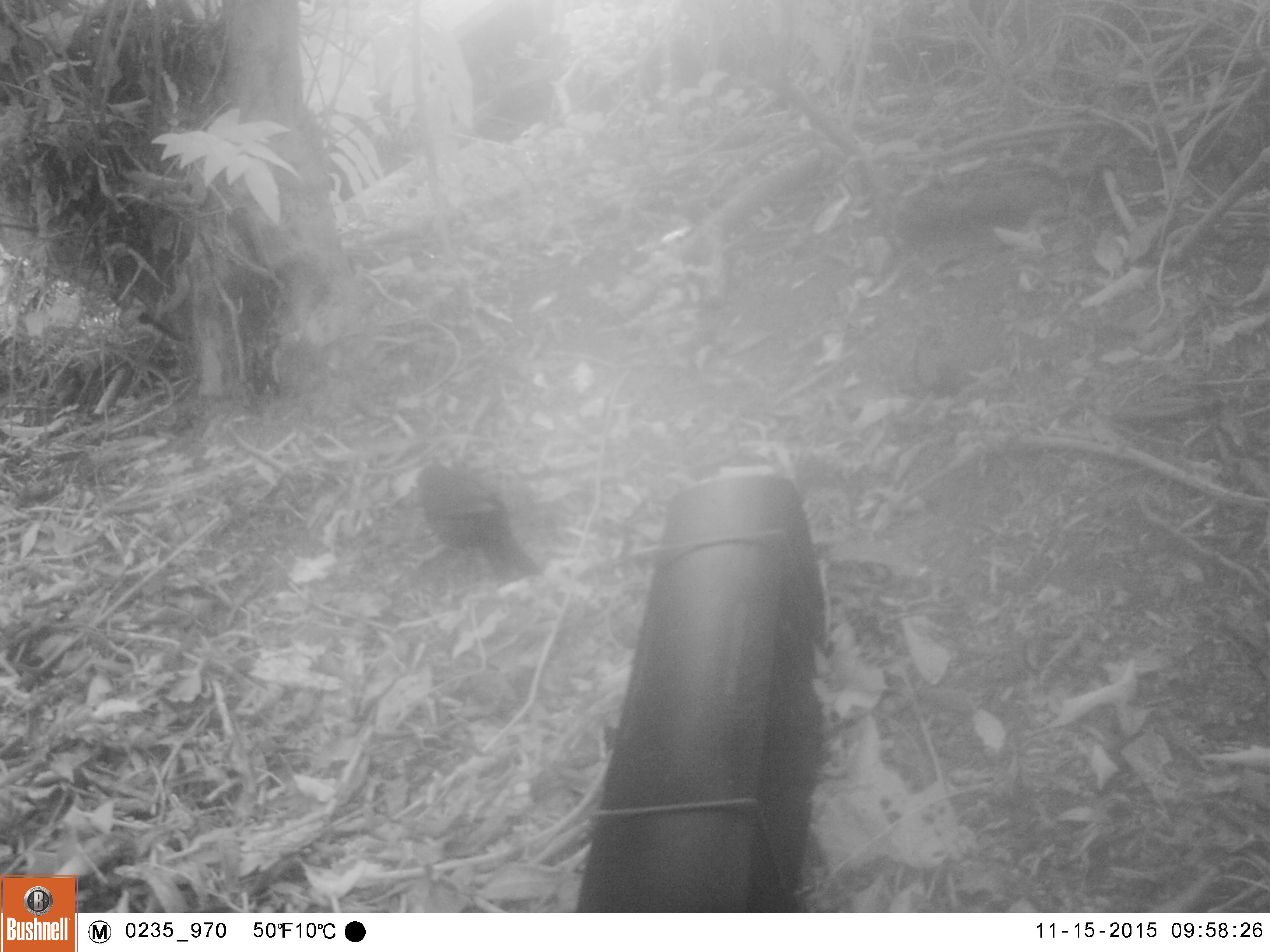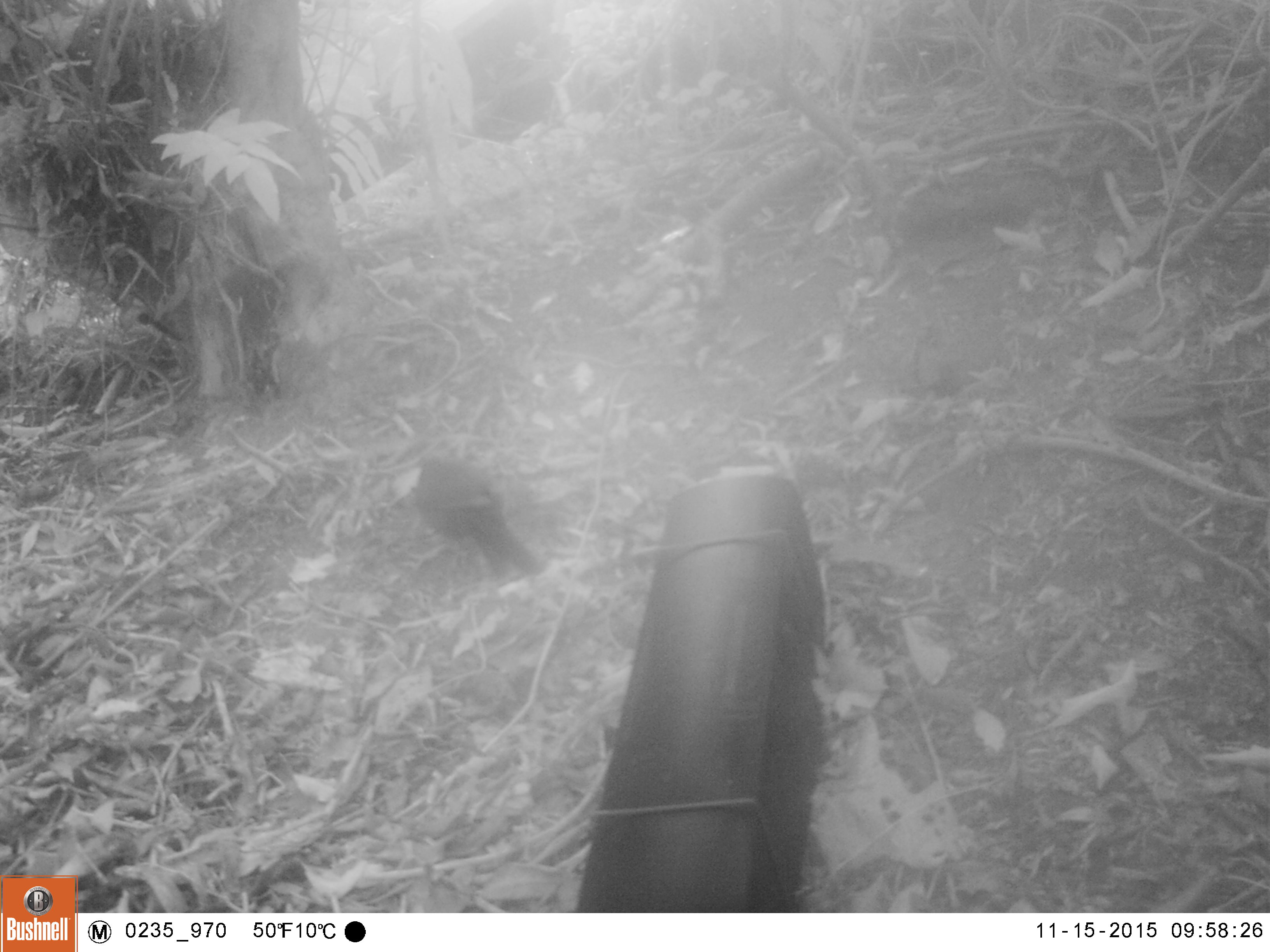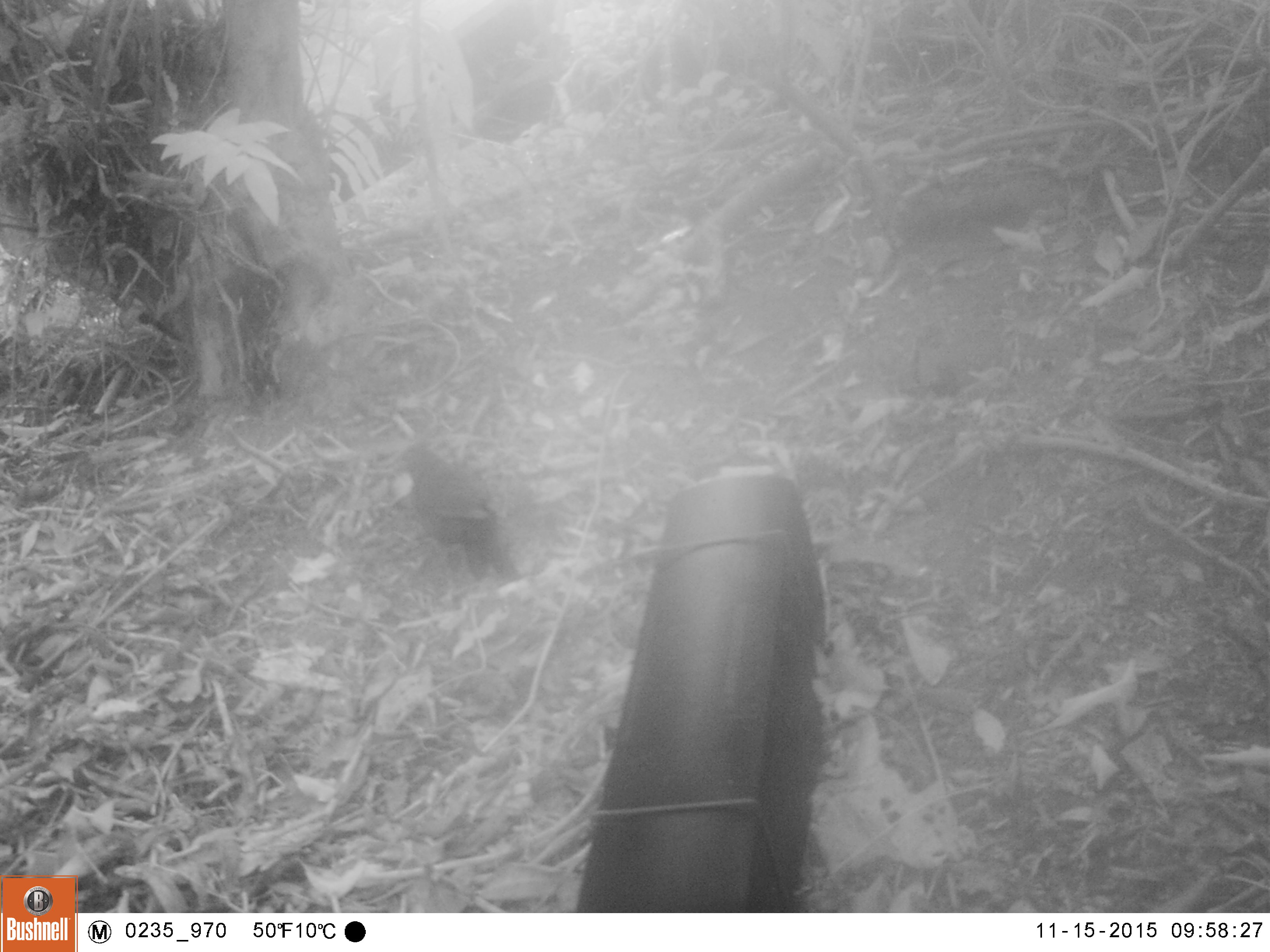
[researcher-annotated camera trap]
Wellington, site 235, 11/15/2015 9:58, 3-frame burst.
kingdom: Animalia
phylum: Chordata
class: Aves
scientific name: Aves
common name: bird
Bird (Aves).